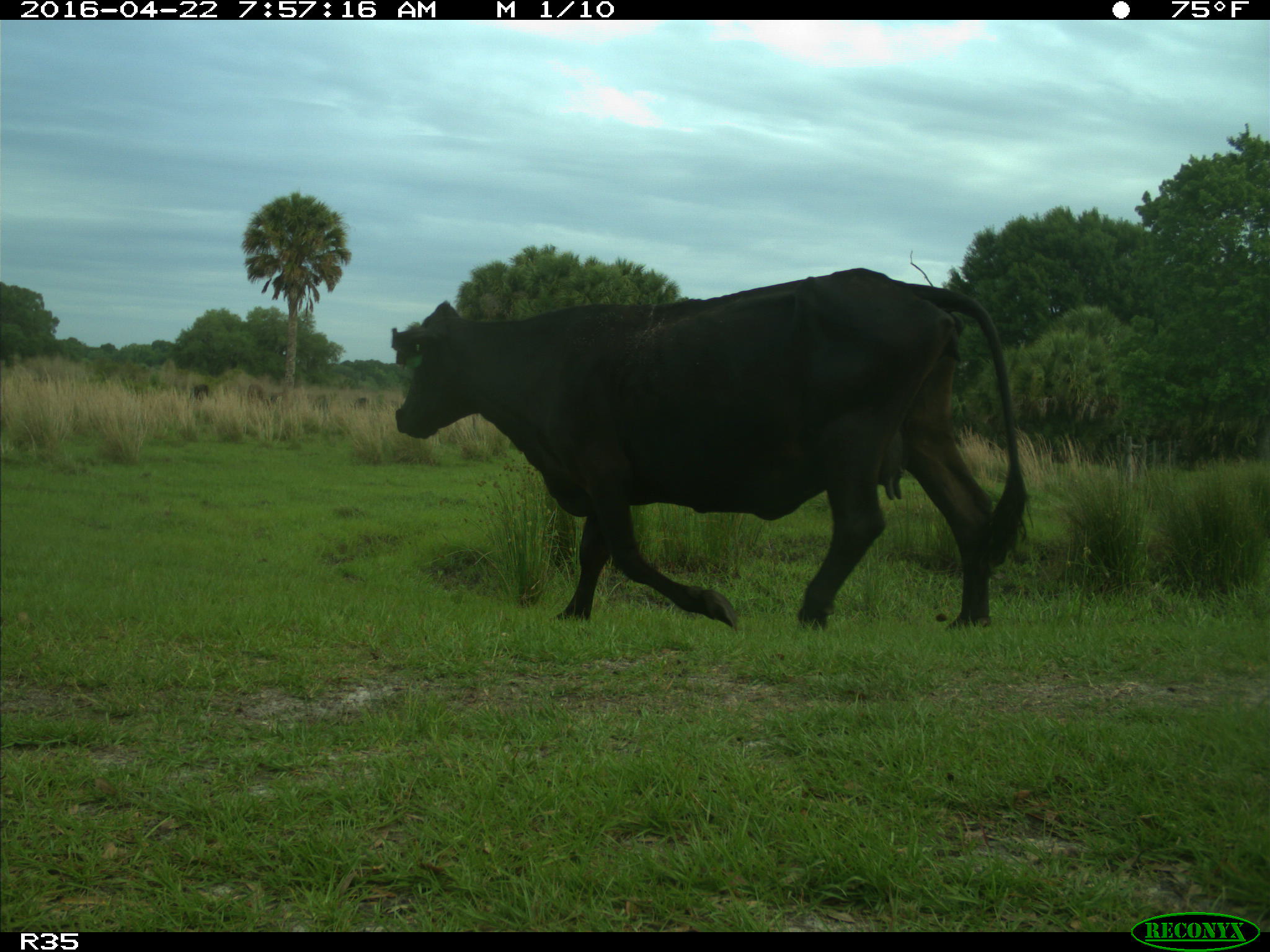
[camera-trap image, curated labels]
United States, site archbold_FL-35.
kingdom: Animalia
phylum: Chordata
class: Mammalia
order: Artiodactyla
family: Bovidae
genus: Bos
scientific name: Bos taurus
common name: domestic cow